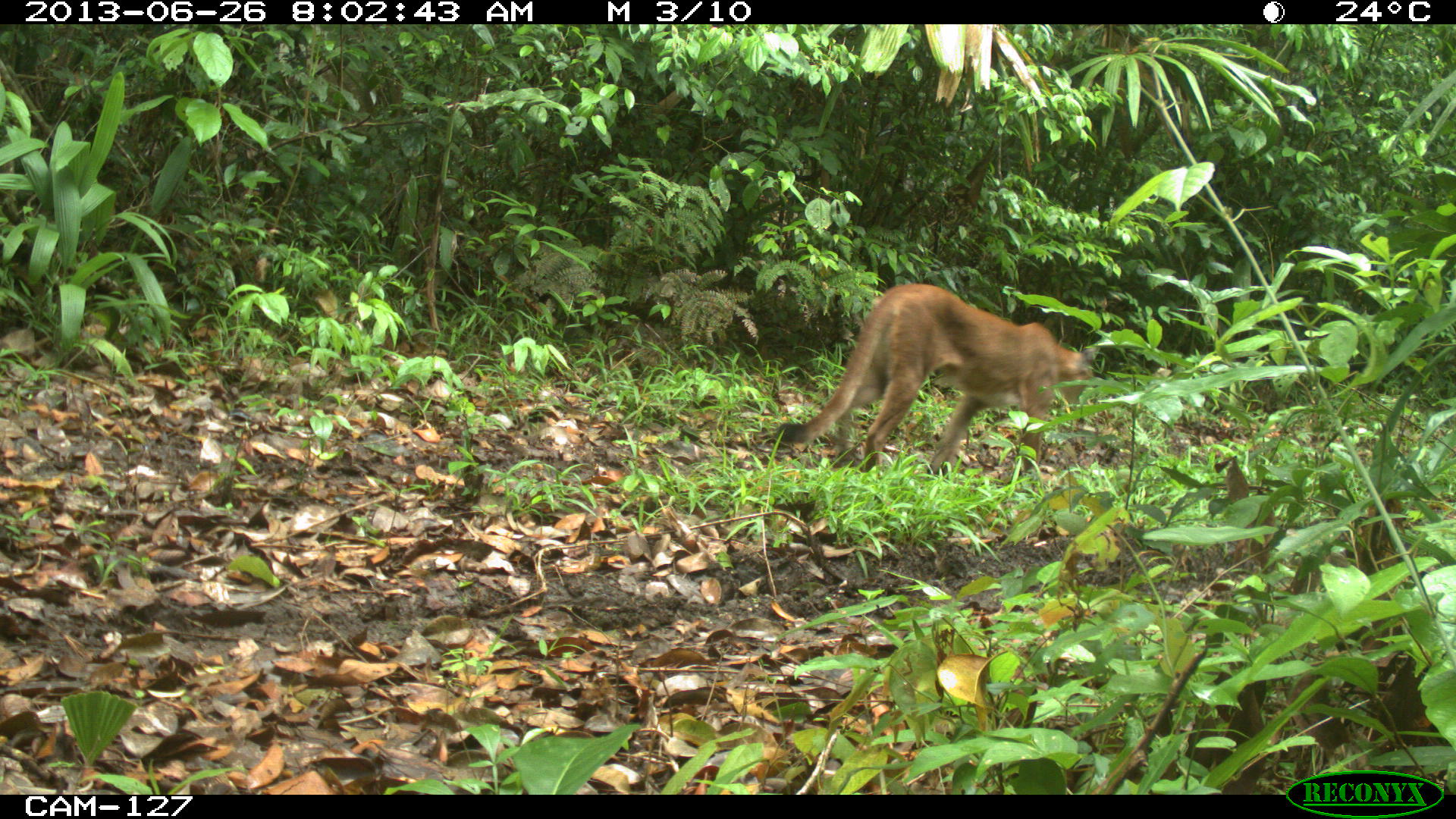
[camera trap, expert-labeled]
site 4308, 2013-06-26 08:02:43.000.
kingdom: Animalia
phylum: Chordata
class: Mammalia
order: Carnivora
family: Felidae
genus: Puma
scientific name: Puma concolor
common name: mountain lion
Puma concolor (mountain lion), count 1, sex female.